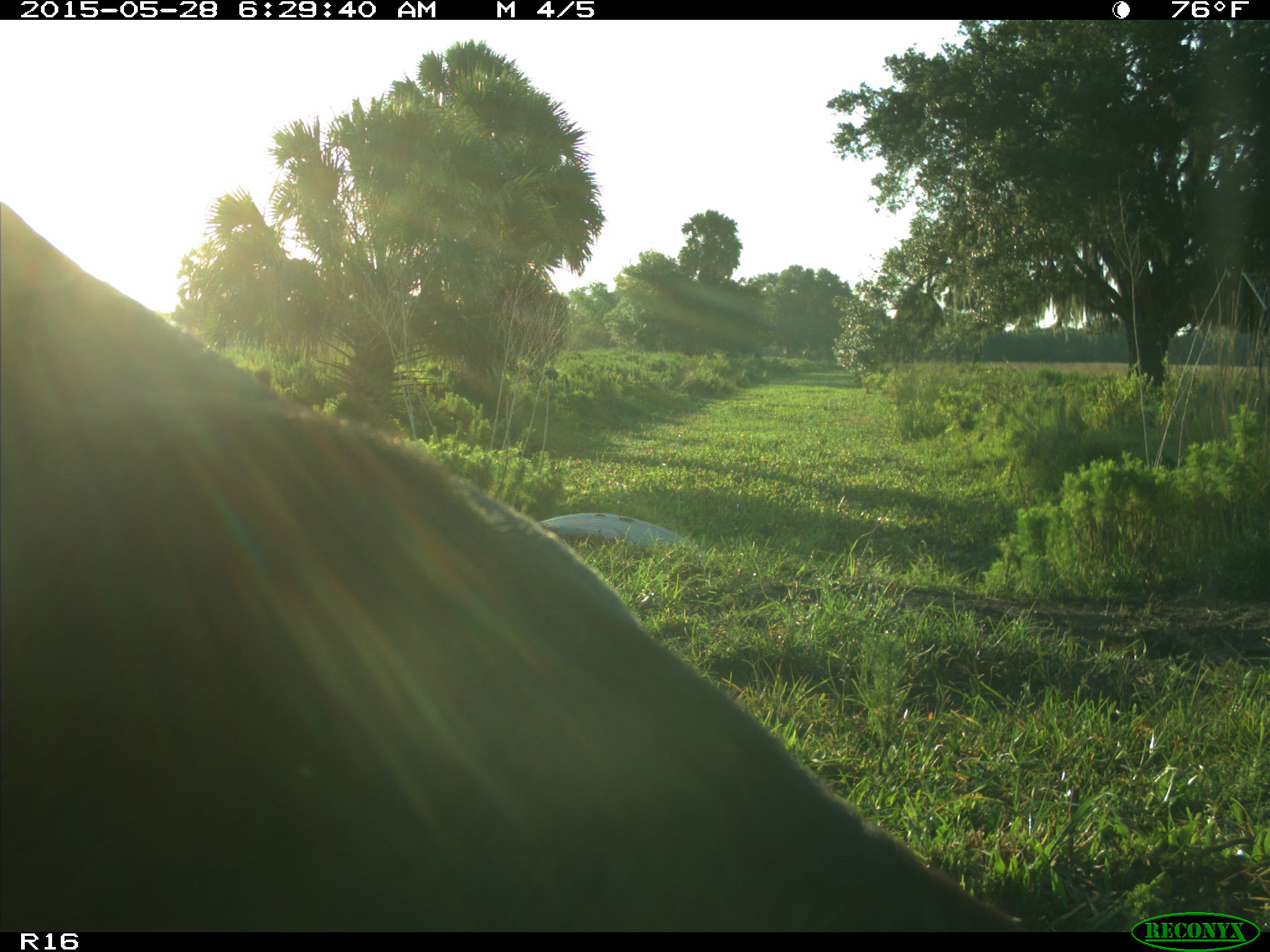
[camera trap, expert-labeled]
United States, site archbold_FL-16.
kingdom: Animalia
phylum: Chordata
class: Mammalia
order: Artiodactyla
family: Bovidae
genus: Bos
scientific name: Bos taurus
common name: domestic cow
Bos taurus (domestic cow).